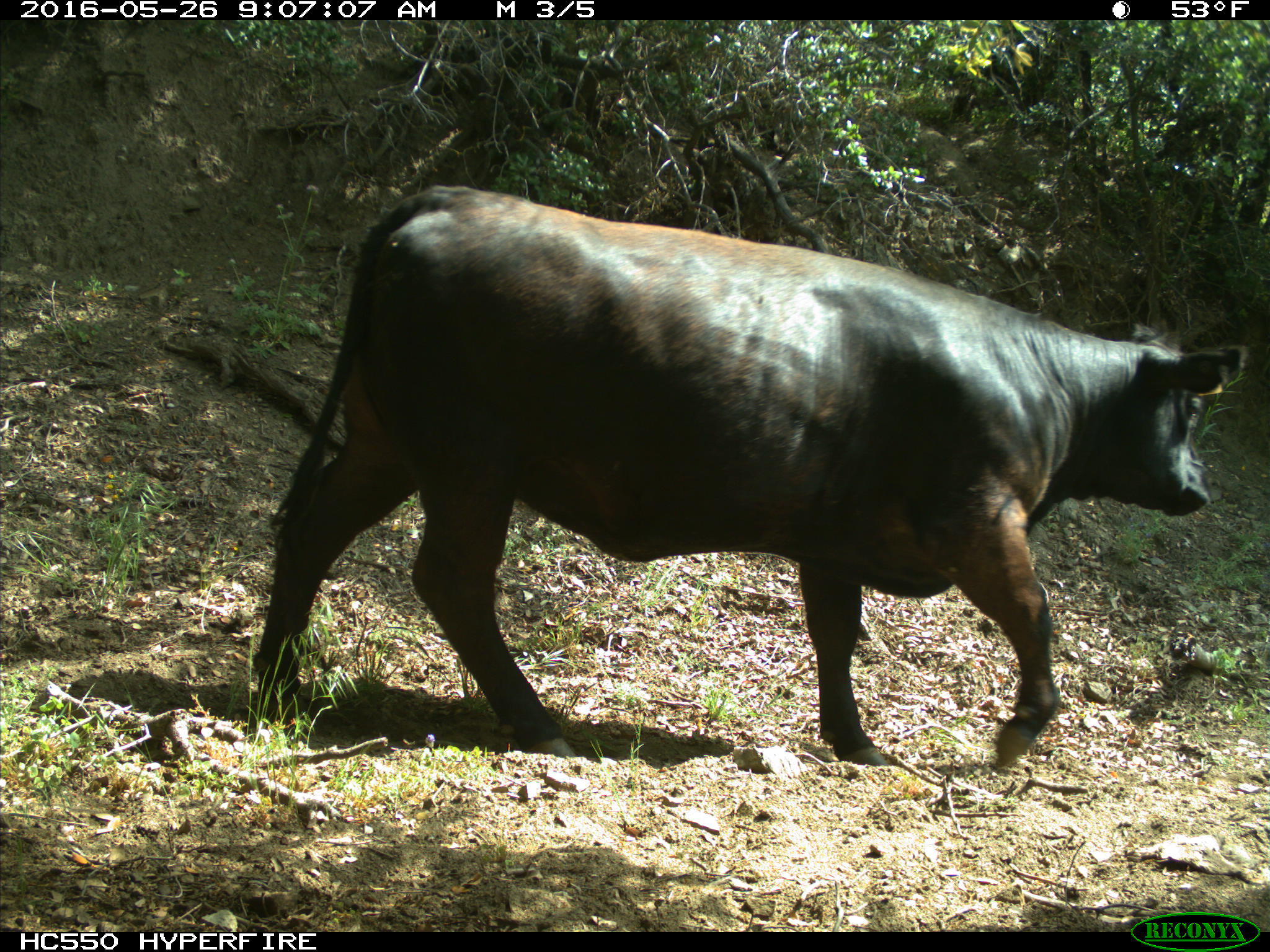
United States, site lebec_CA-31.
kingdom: Animalia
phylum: Chordata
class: Mammalia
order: Artiodactyla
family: Bovidae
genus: Bos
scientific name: Bos taurus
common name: domestic cow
Bos taurus (domestic cow).